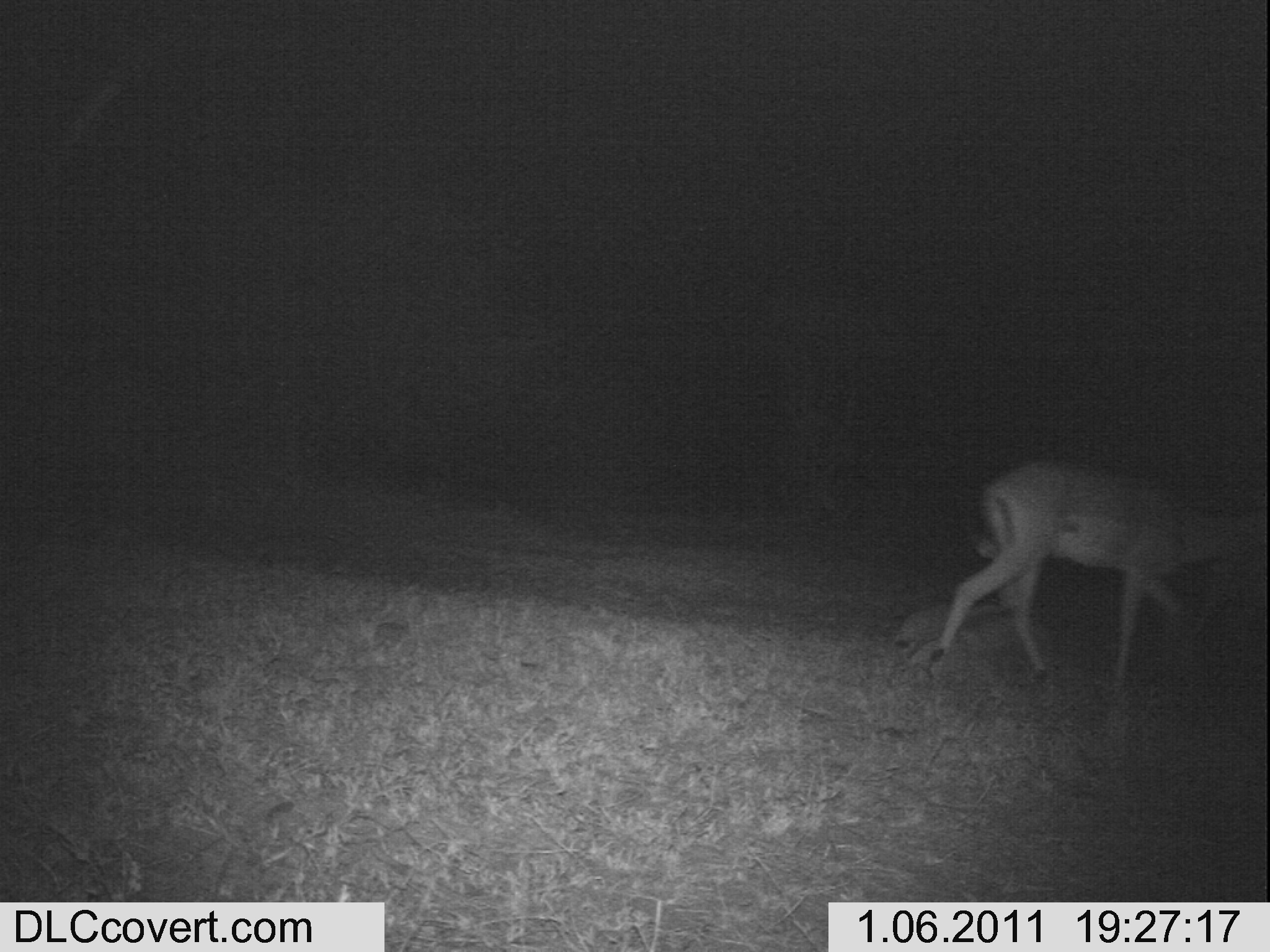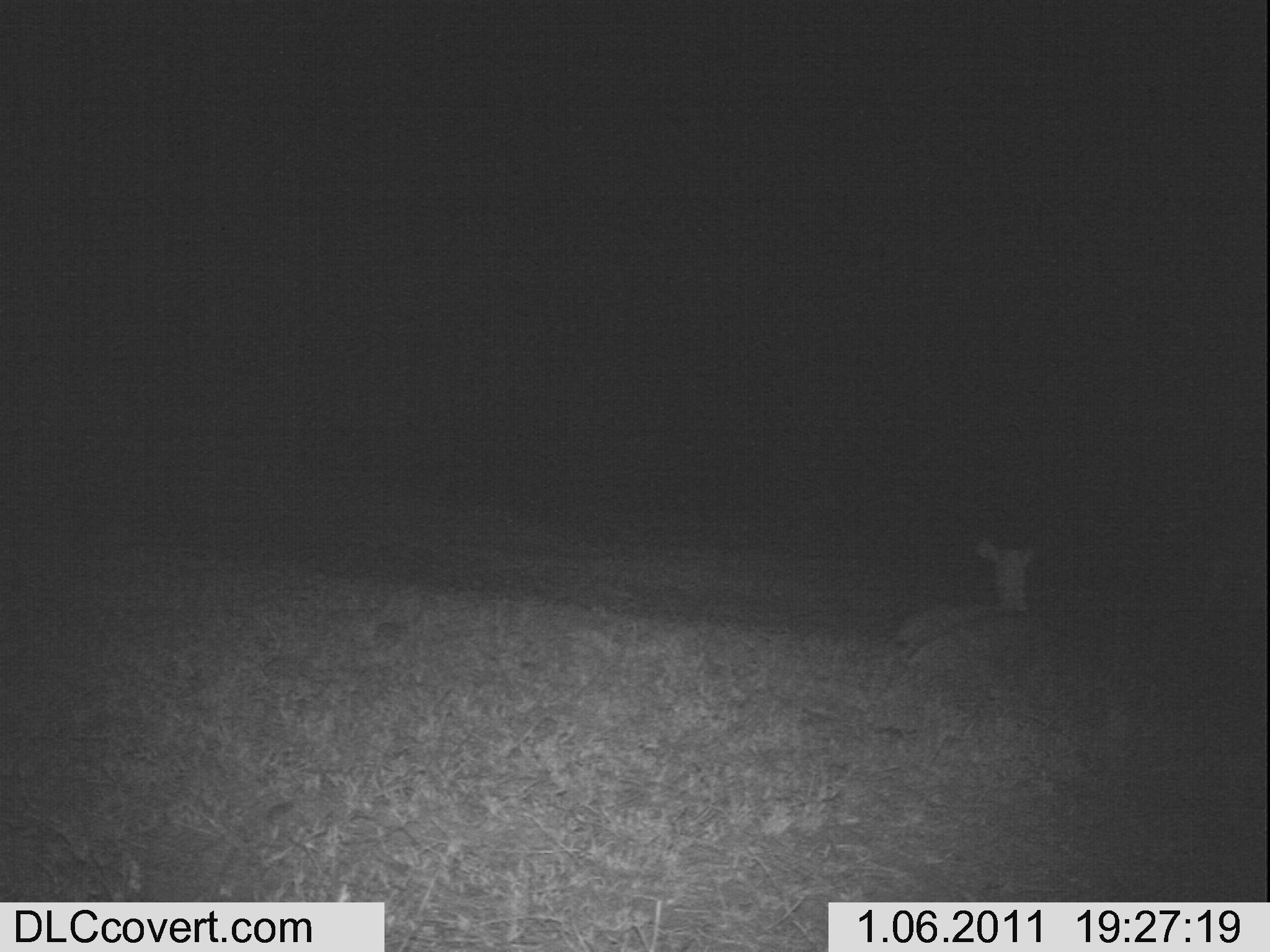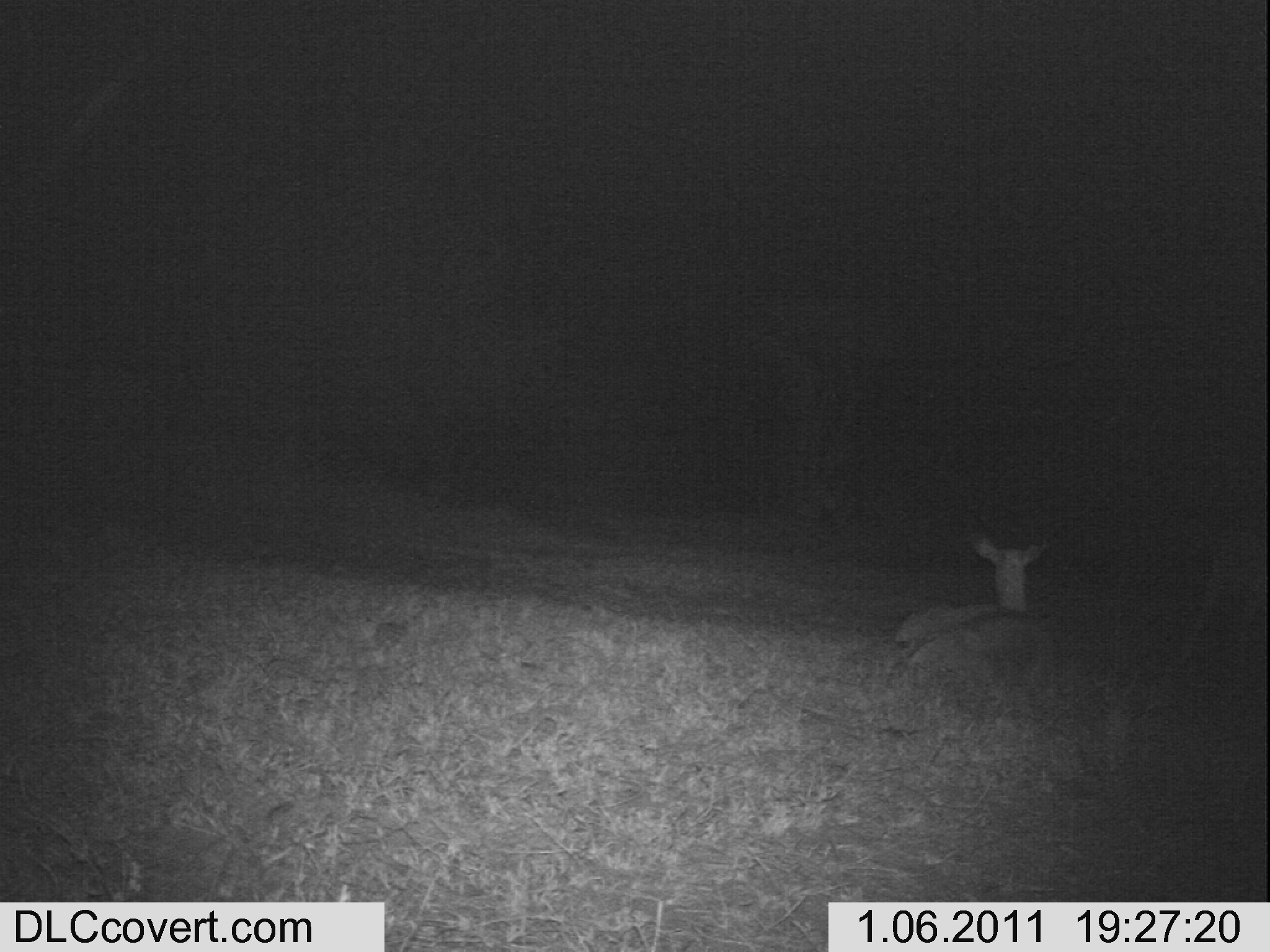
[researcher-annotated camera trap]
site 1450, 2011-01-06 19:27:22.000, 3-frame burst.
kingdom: Animalia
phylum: Chordata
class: Mammalia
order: Artiodactyla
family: Bovidae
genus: Aepyceros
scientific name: Aepyceros melampus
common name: impala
Aepyceros melampus (impala), count 2.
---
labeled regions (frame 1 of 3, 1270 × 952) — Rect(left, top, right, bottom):
aepyceros melampus: Rect(919, 452, 1270, 689)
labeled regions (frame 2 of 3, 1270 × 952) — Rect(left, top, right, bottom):
aepyceros melampus: Rect(885, 535, 1045, 676)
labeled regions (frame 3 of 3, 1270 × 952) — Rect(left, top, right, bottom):
aepyceros melampus: Rect(888, 527, 1049, 655); Rect(1161, 510, 1270, 677)